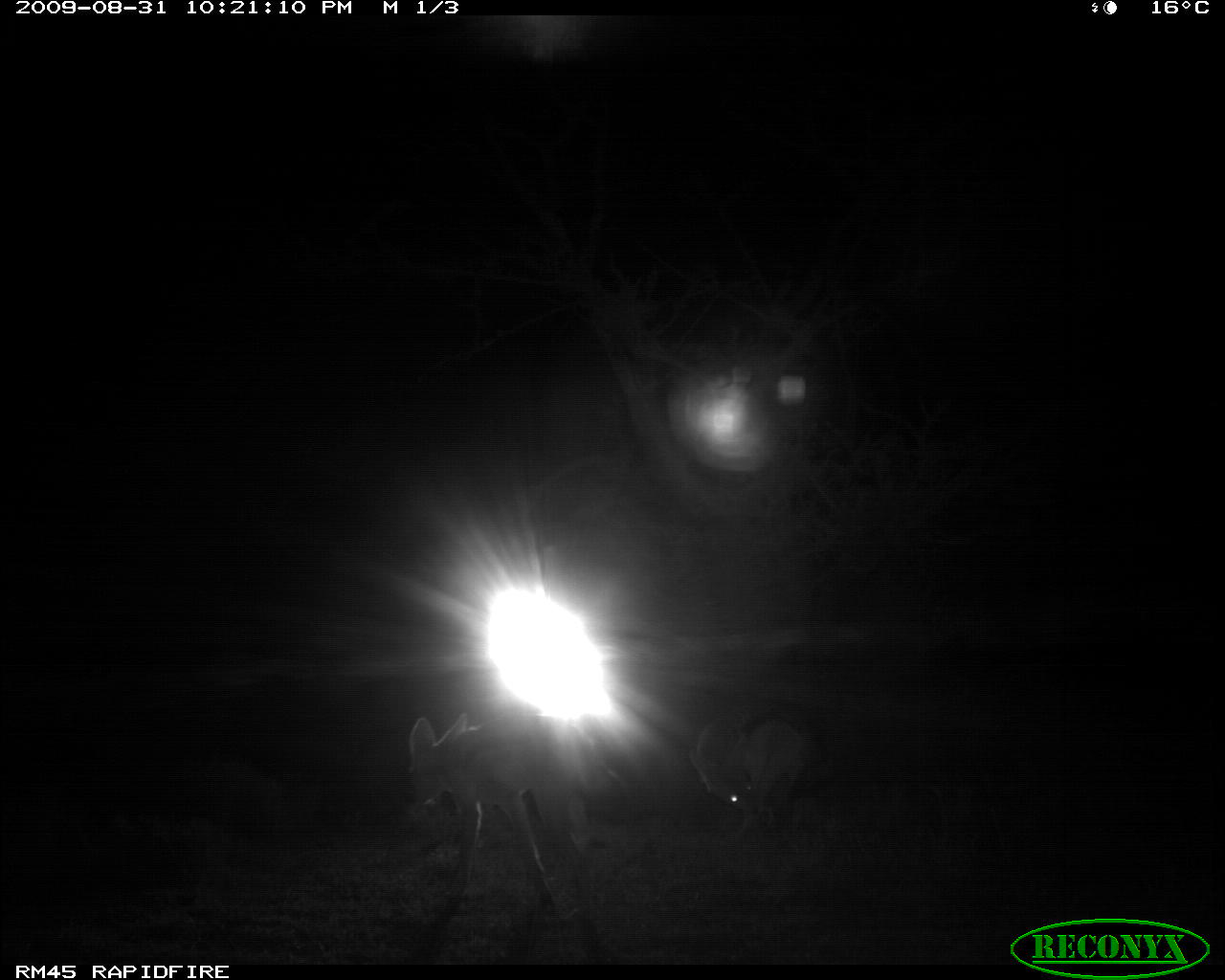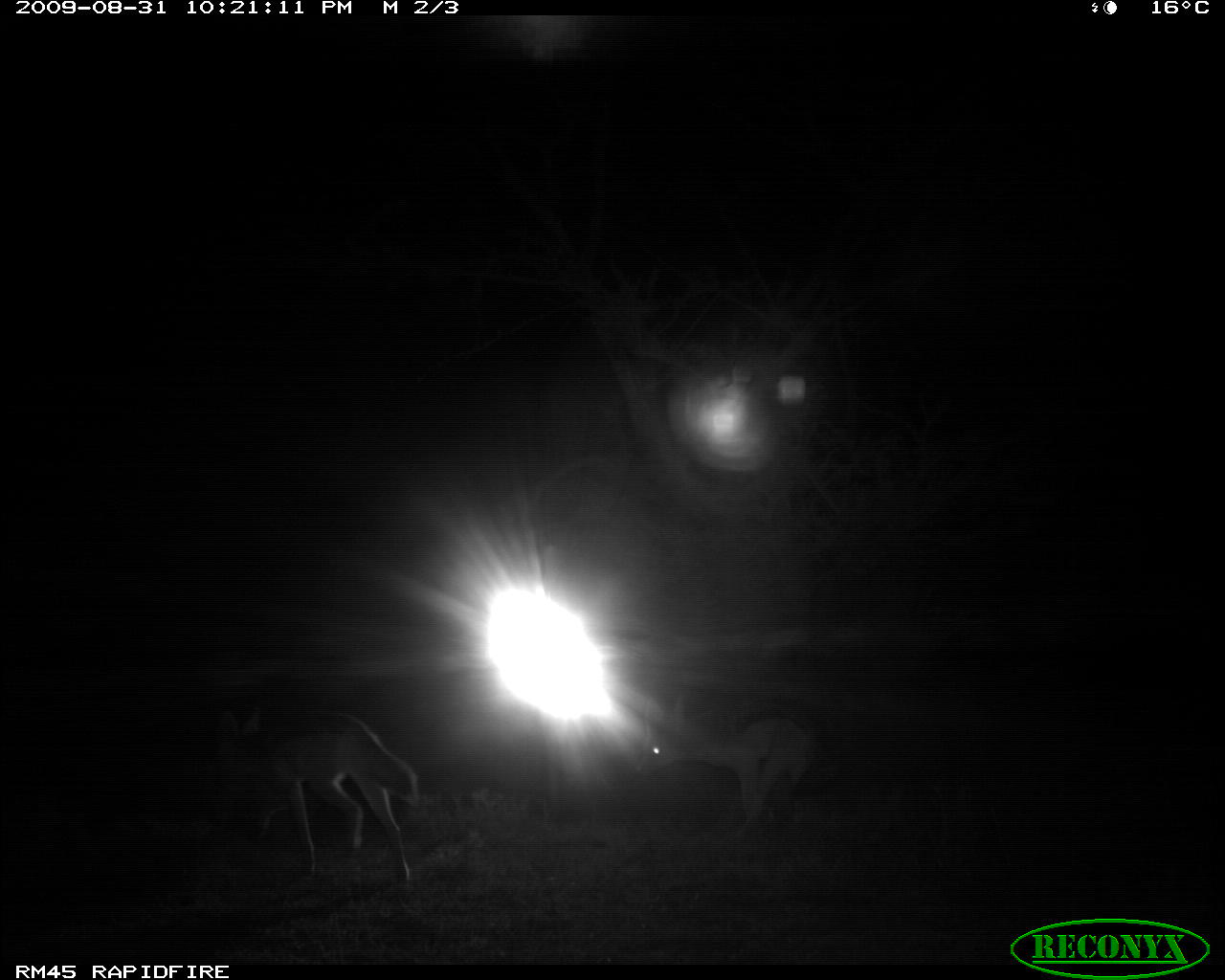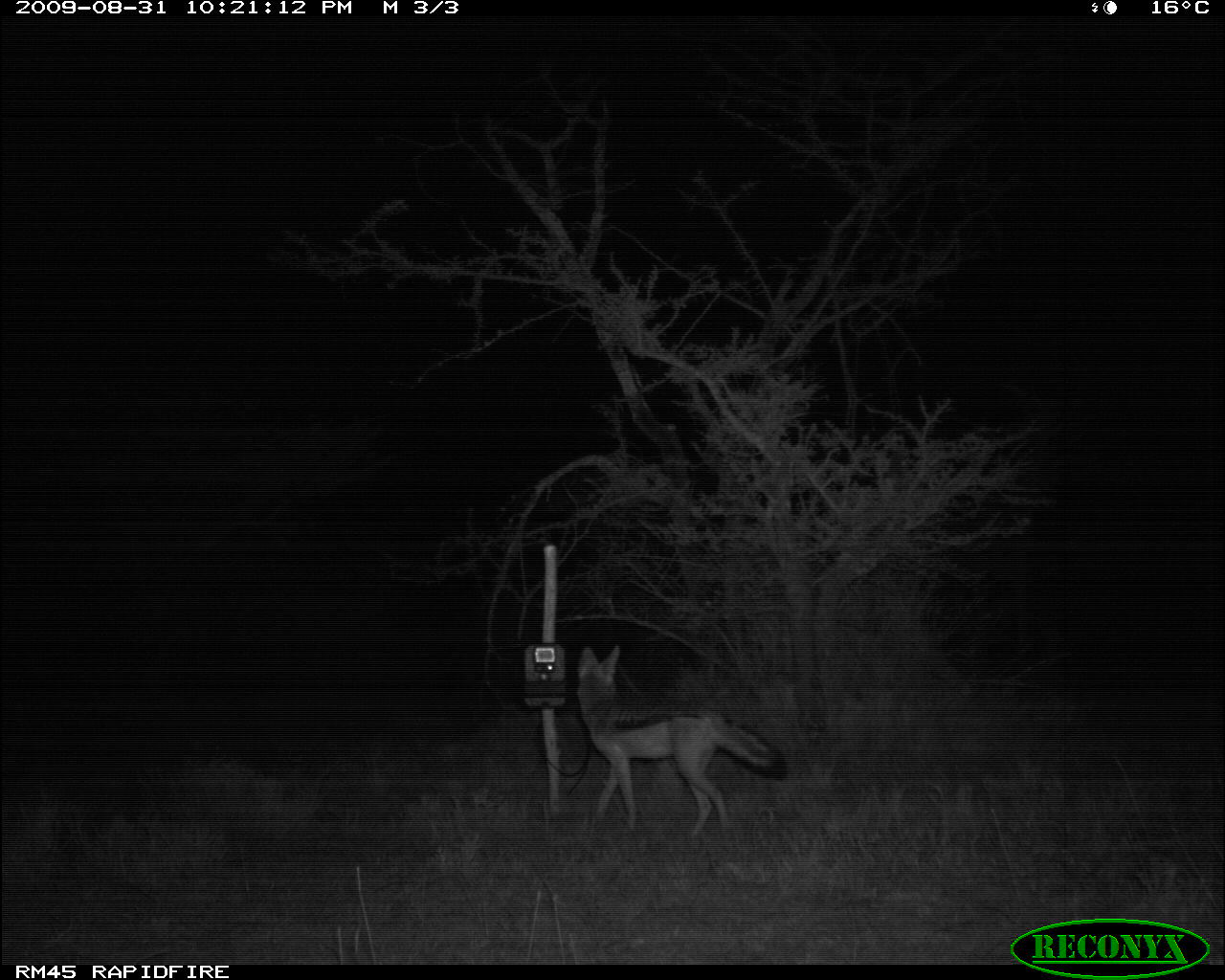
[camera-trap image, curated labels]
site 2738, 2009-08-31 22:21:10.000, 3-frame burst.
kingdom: Animalia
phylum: Chordata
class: Mammalia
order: Carnivora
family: Canidae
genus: Lupulella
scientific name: Lupulella mesomelas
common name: black-backed jackal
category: canis mesomelas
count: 2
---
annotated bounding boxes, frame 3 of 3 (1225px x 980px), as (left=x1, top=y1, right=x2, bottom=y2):
canis mesomelas: (left=574, top=643, right=785, bottom=826)